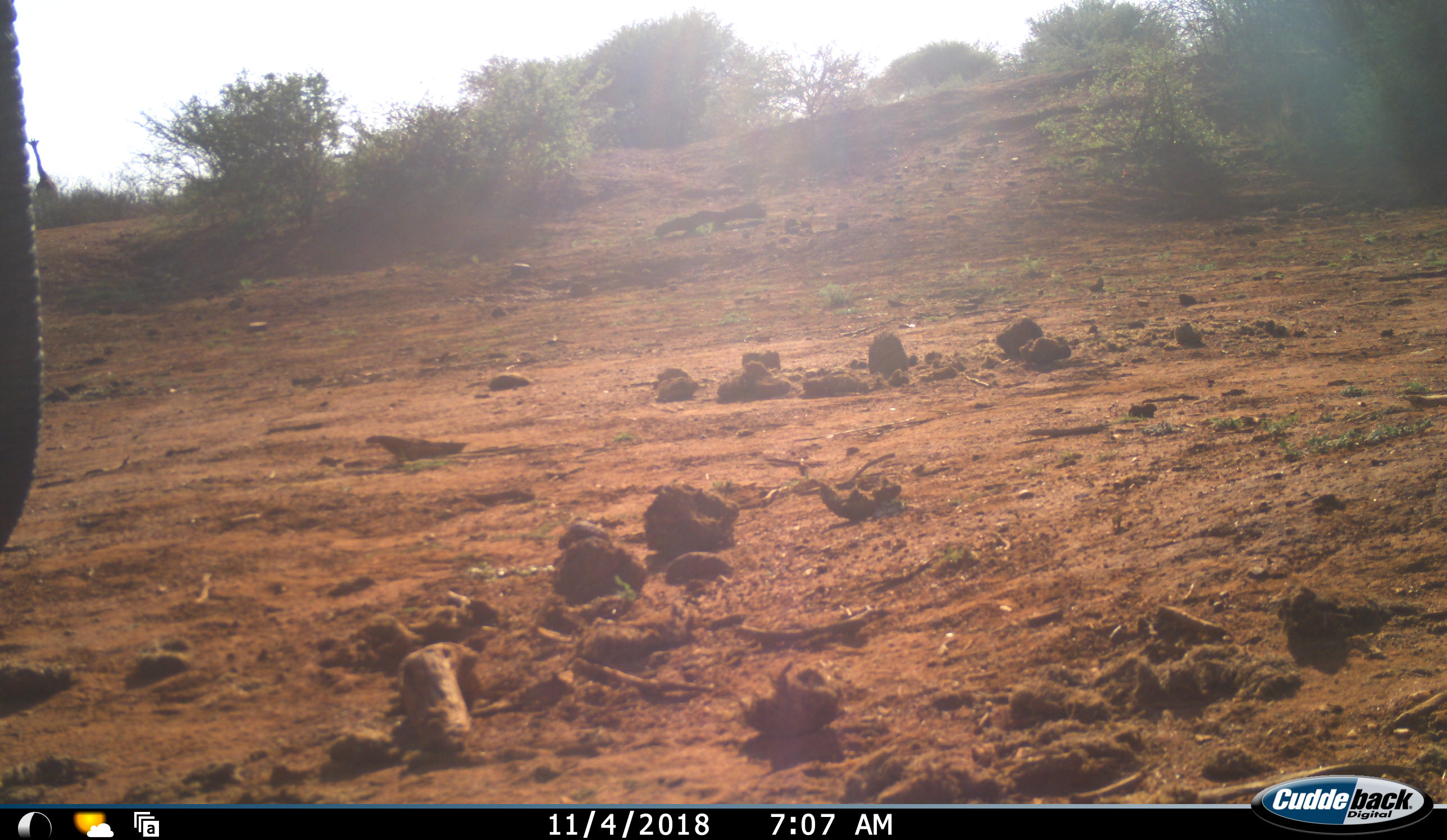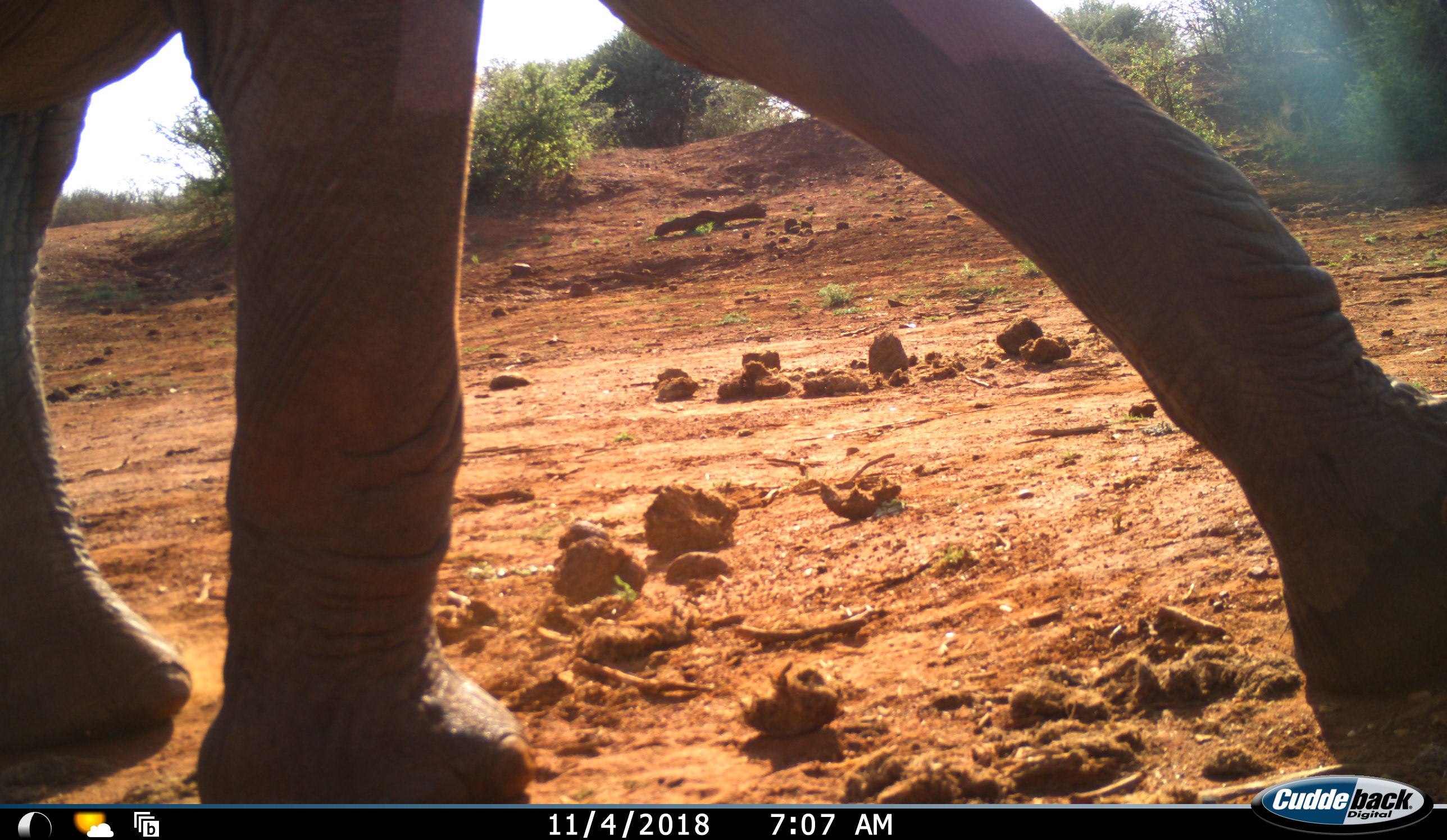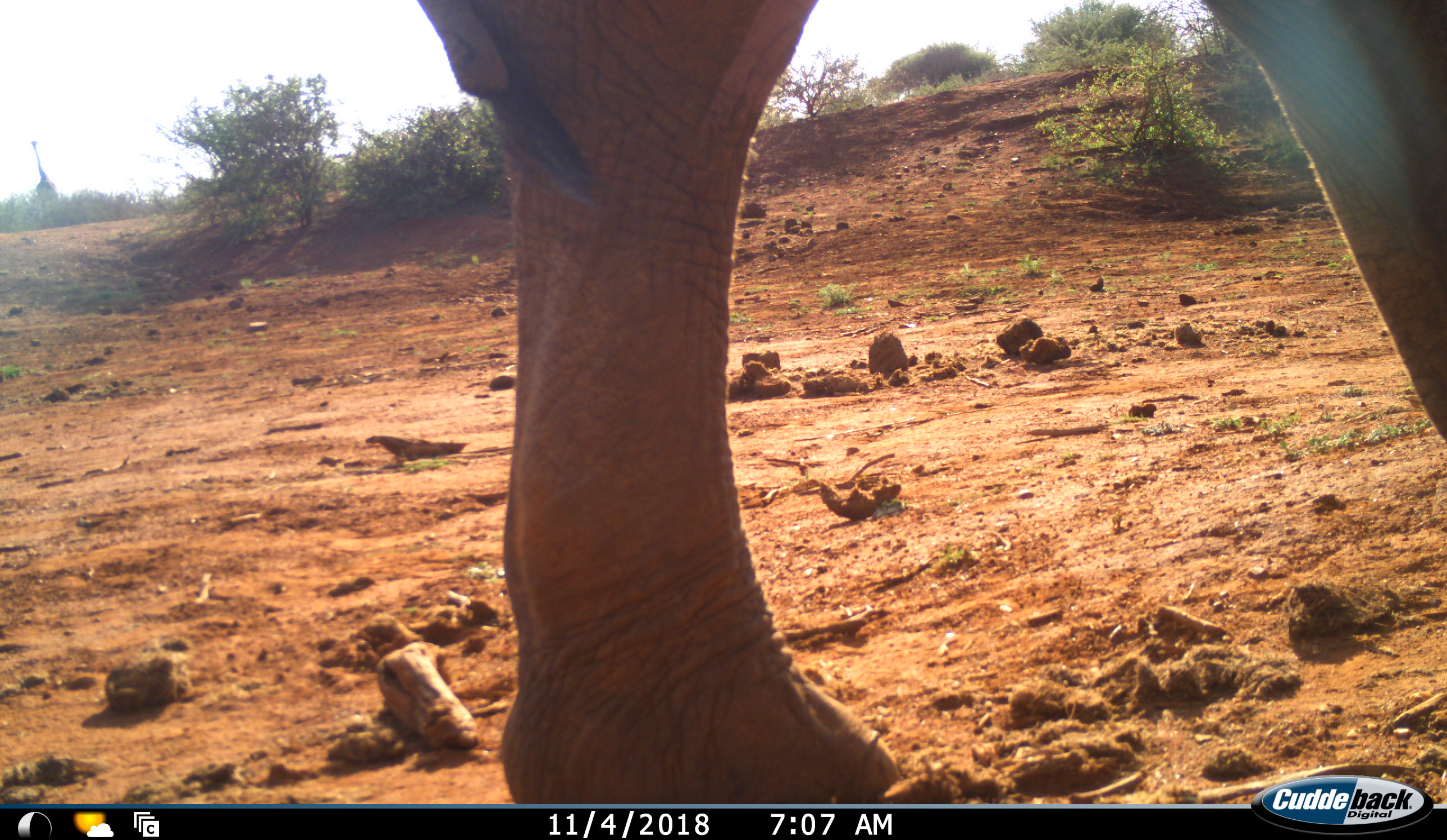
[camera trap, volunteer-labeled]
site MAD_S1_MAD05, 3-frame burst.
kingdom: Animalia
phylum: Chordata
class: Mammalia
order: Proboscidea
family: Elephantidae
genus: Loxodonta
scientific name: Loxodonta africana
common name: african bush elephant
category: elephant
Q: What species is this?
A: Elephant (african bush elephant) (Loxodonta africana).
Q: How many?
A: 1.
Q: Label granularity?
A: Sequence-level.